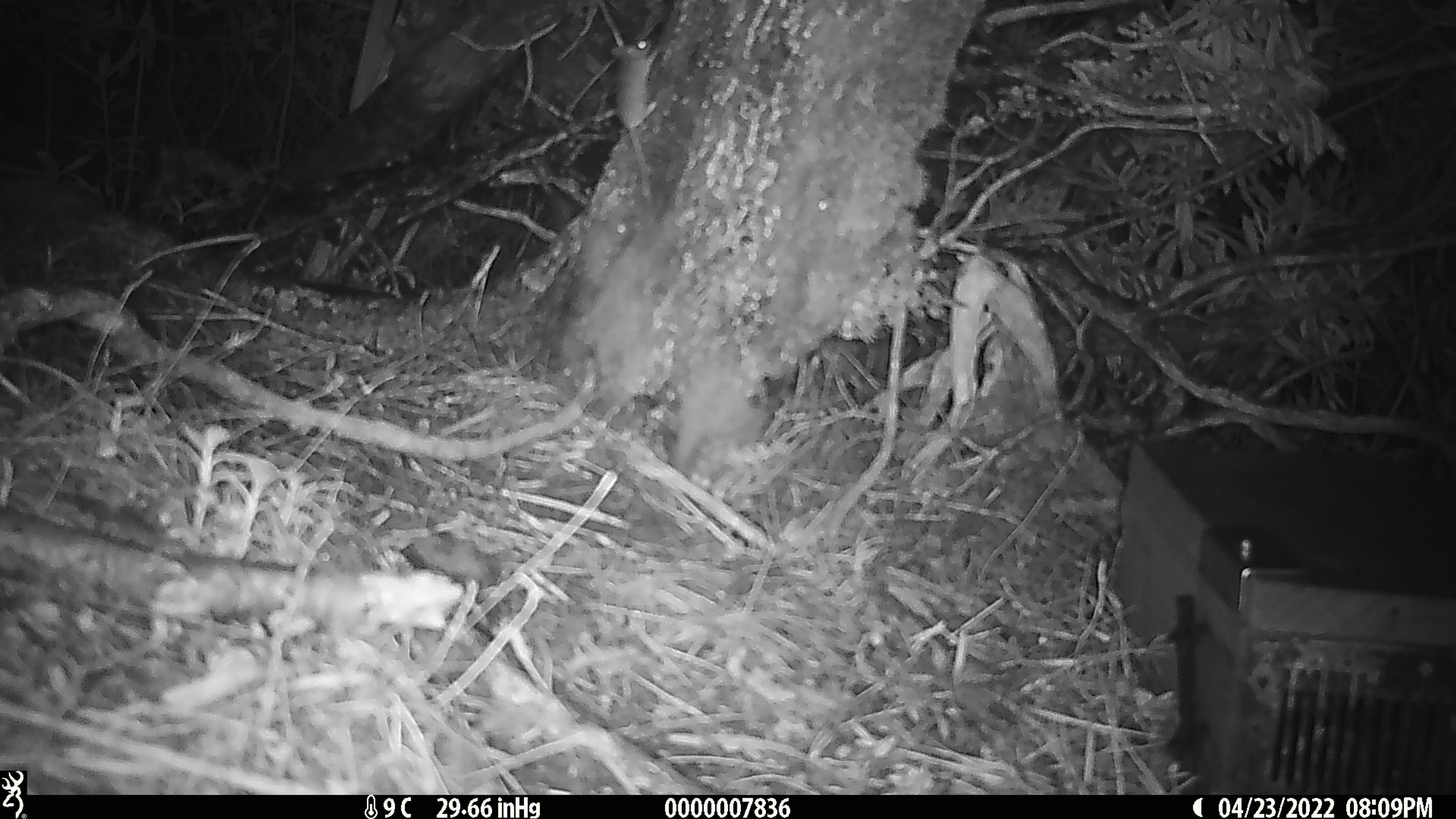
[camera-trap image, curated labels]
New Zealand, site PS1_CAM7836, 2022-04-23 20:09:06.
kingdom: Animalia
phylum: Chordata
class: Mammalia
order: Rodentia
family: Muridae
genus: Mus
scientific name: Mus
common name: mouse